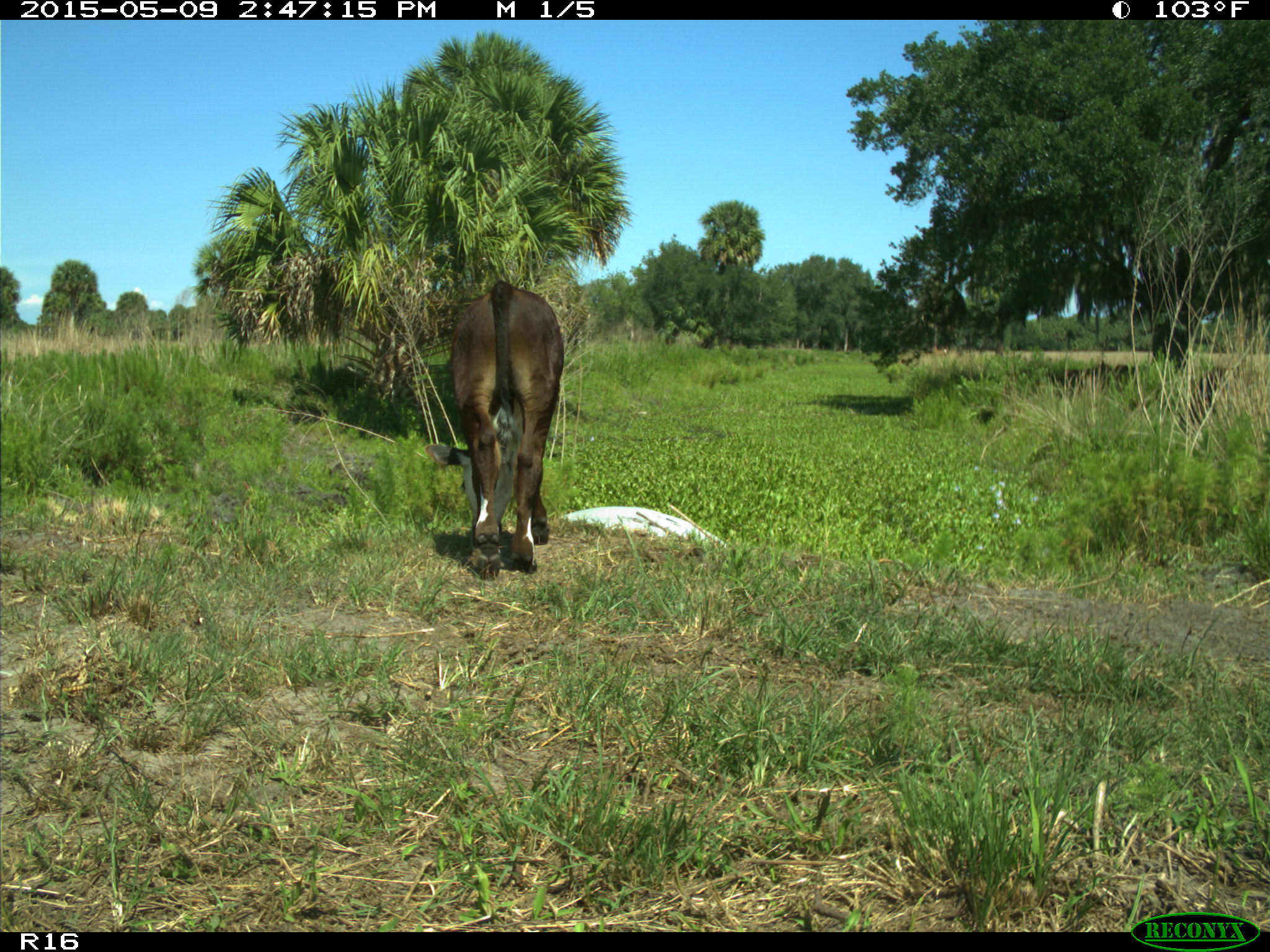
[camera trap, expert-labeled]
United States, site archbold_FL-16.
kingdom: Animalia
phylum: Chordata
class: Mammalia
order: Artiodactyla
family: Bovidae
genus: Bos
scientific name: Bos taurus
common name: domestic cow